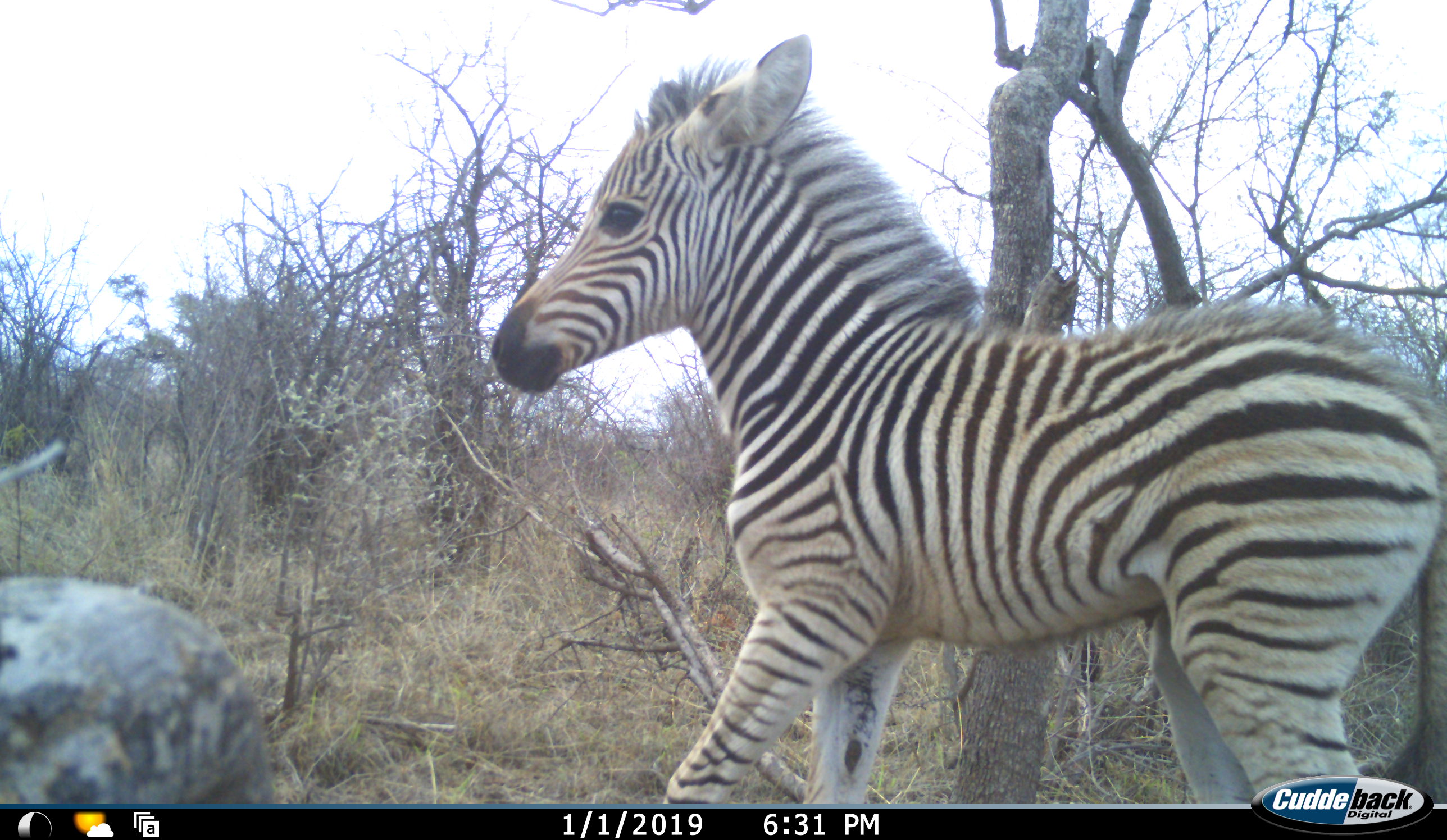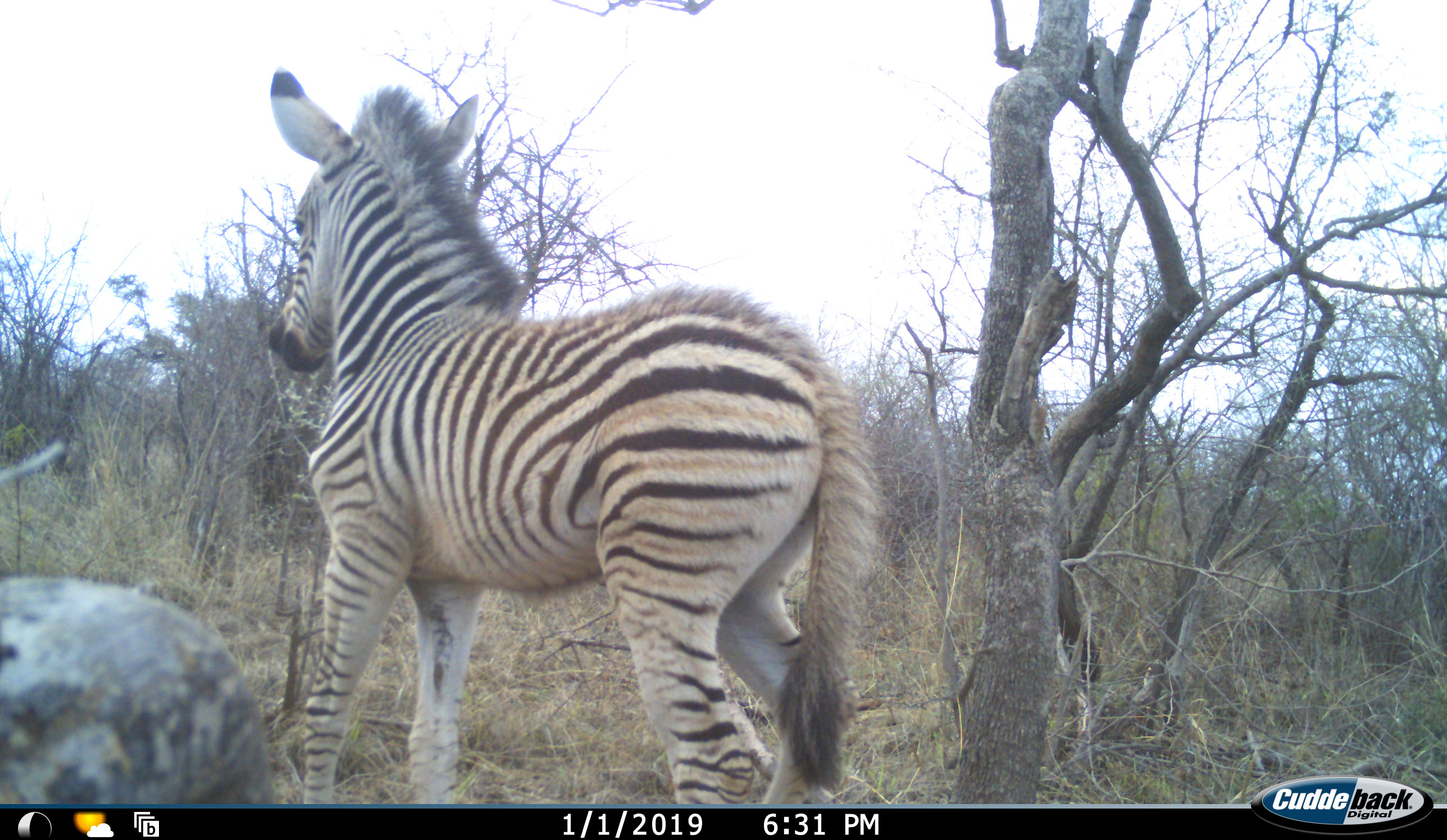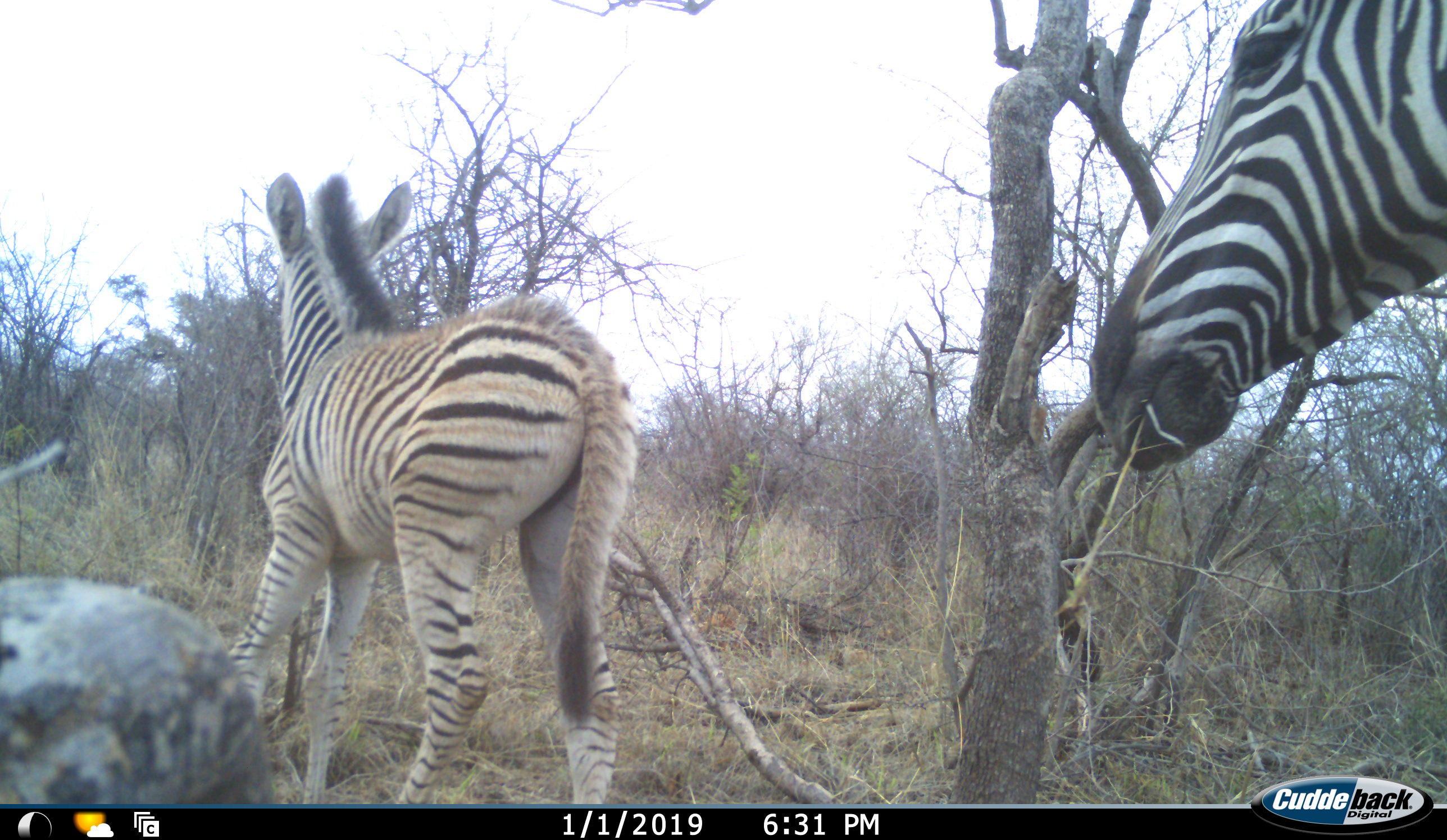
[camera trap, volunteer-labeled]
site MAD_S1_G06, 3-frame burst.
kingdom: Animalia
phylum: Chordata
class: Mammalia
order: Perissodactyla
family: Equidae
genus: Equus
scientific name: Equus quagga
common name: plains zebra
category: zebraplains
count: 2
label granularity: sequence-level